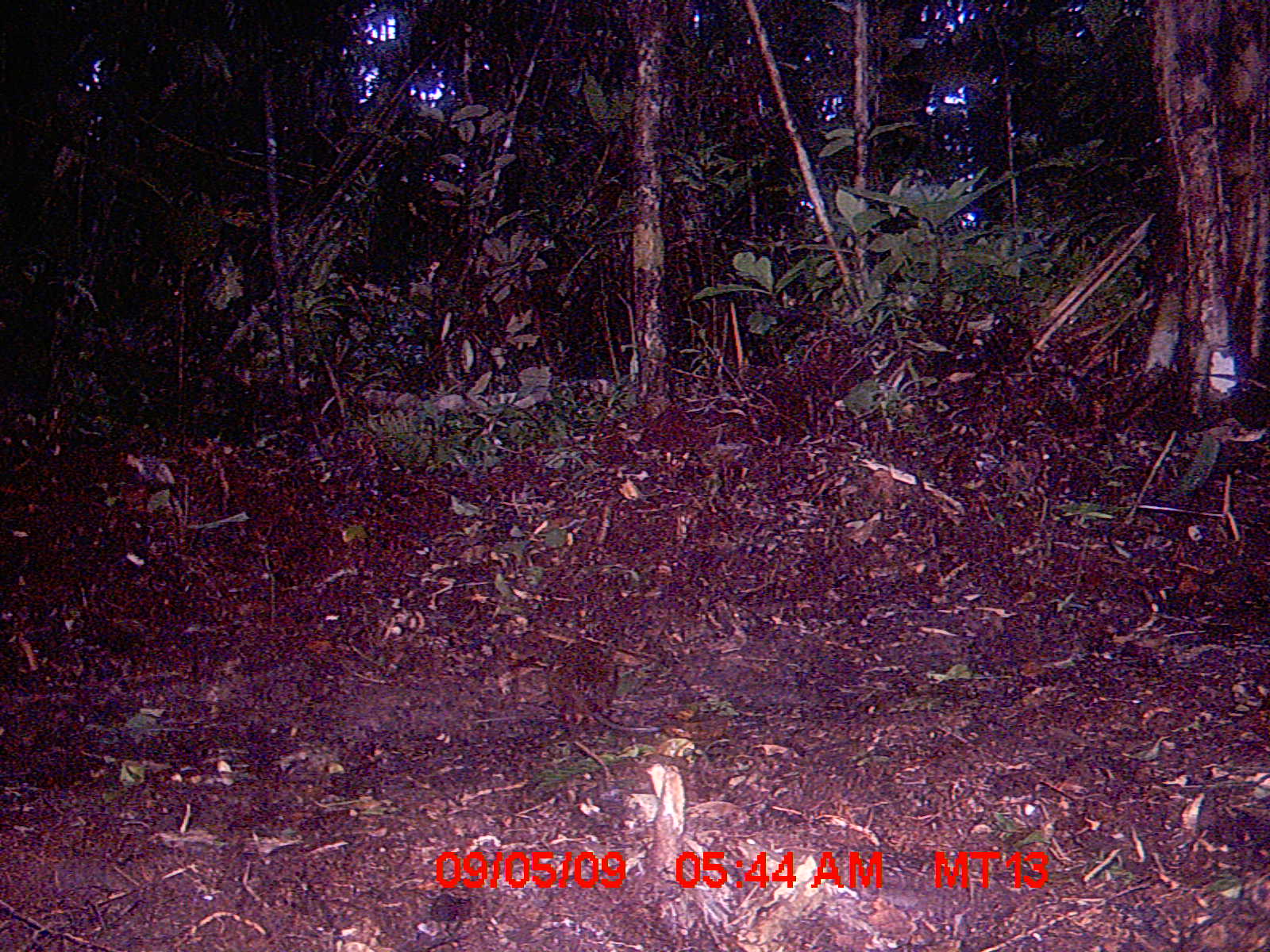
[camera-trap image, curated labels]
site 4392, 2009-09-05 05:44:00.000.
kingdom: Animalia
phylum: Chordata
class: Mammalia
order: Rodentia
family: Nesomyidae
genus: Nesomys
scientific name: Nesomys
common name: nesomys rodents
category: nesomys sp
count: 1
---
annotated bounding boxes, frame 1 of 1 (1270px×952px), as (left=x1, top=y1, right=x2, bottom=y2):
nesomys sp: (left=545, top=633, right=657, bottom=741)